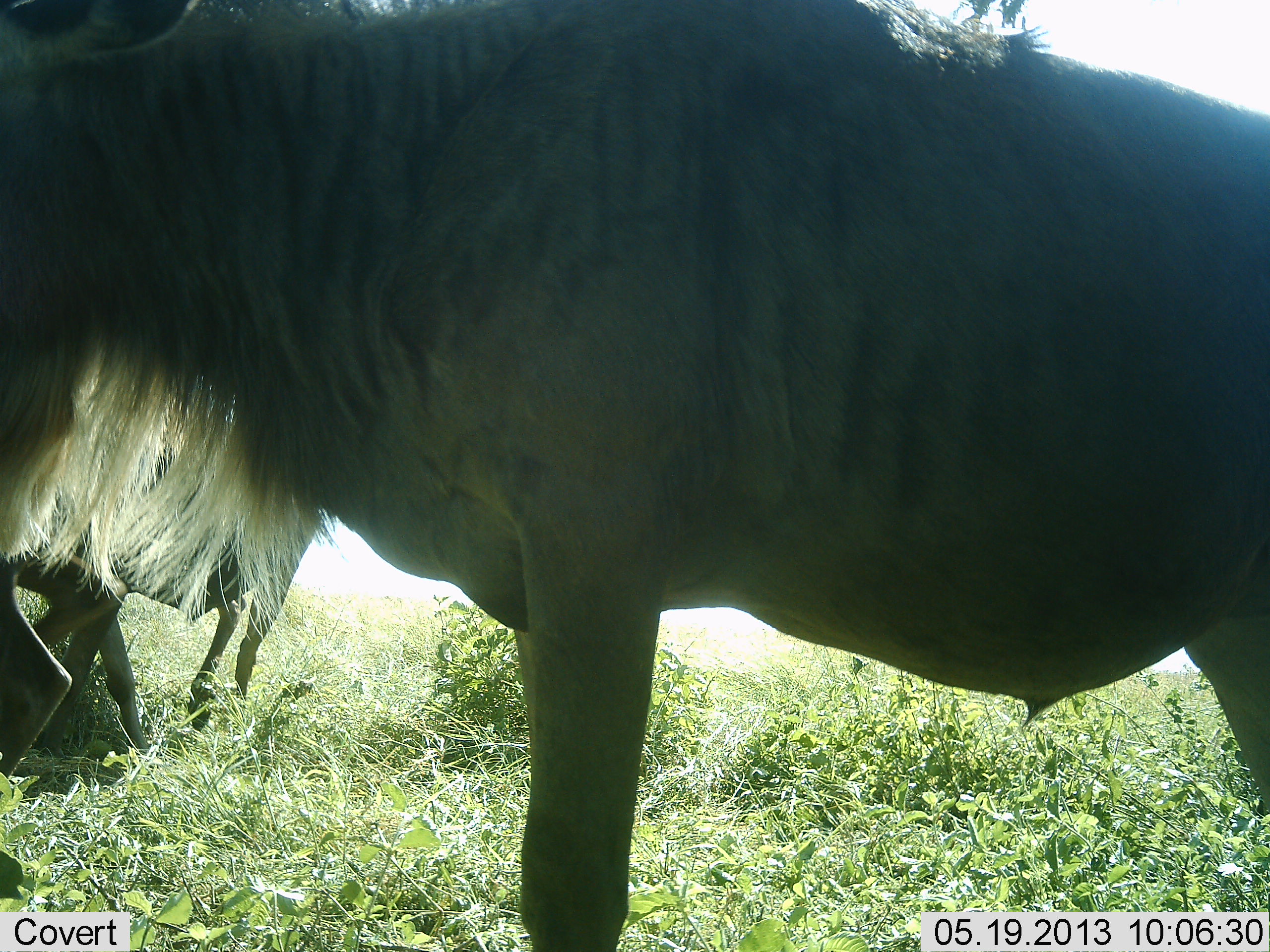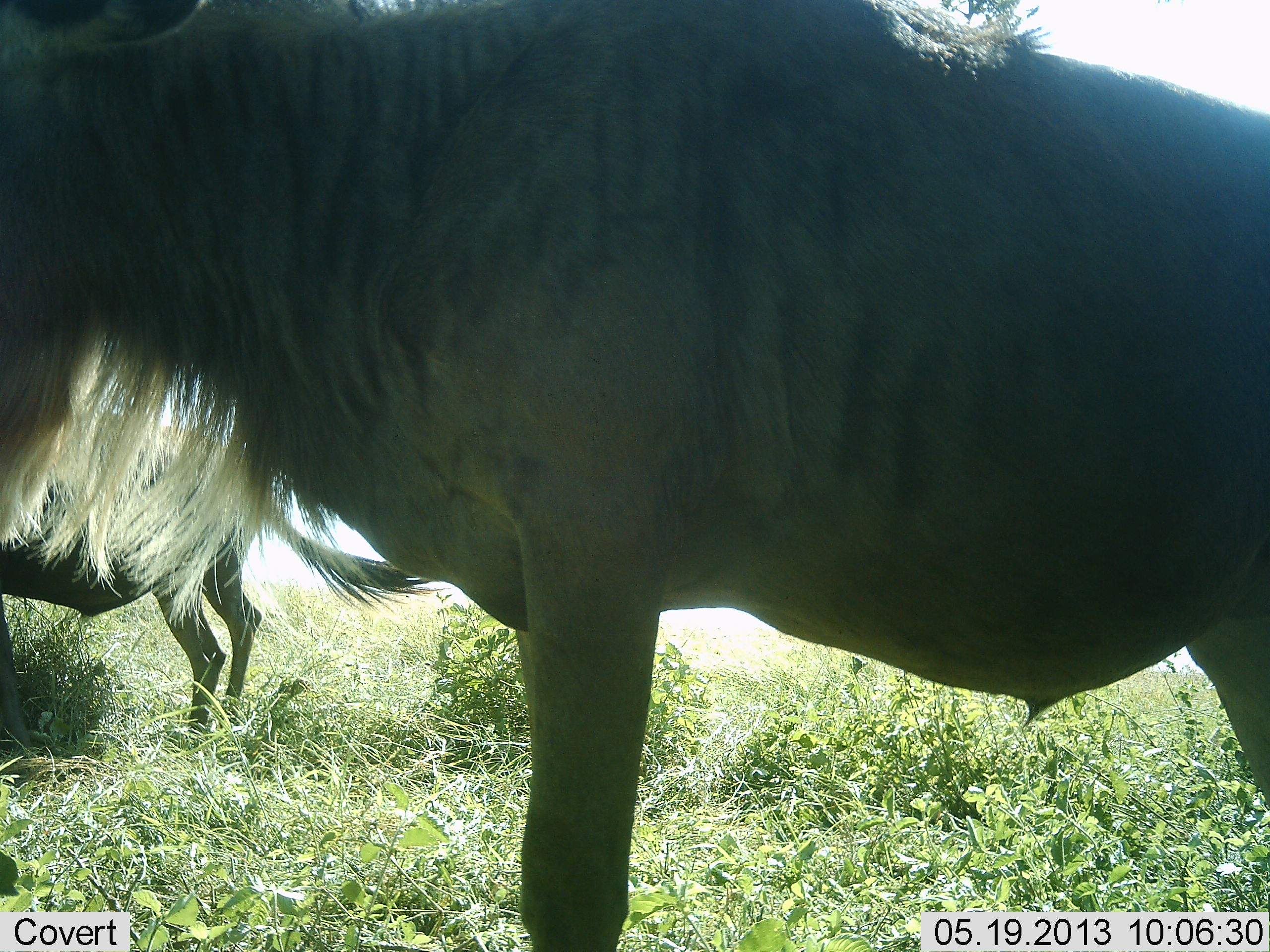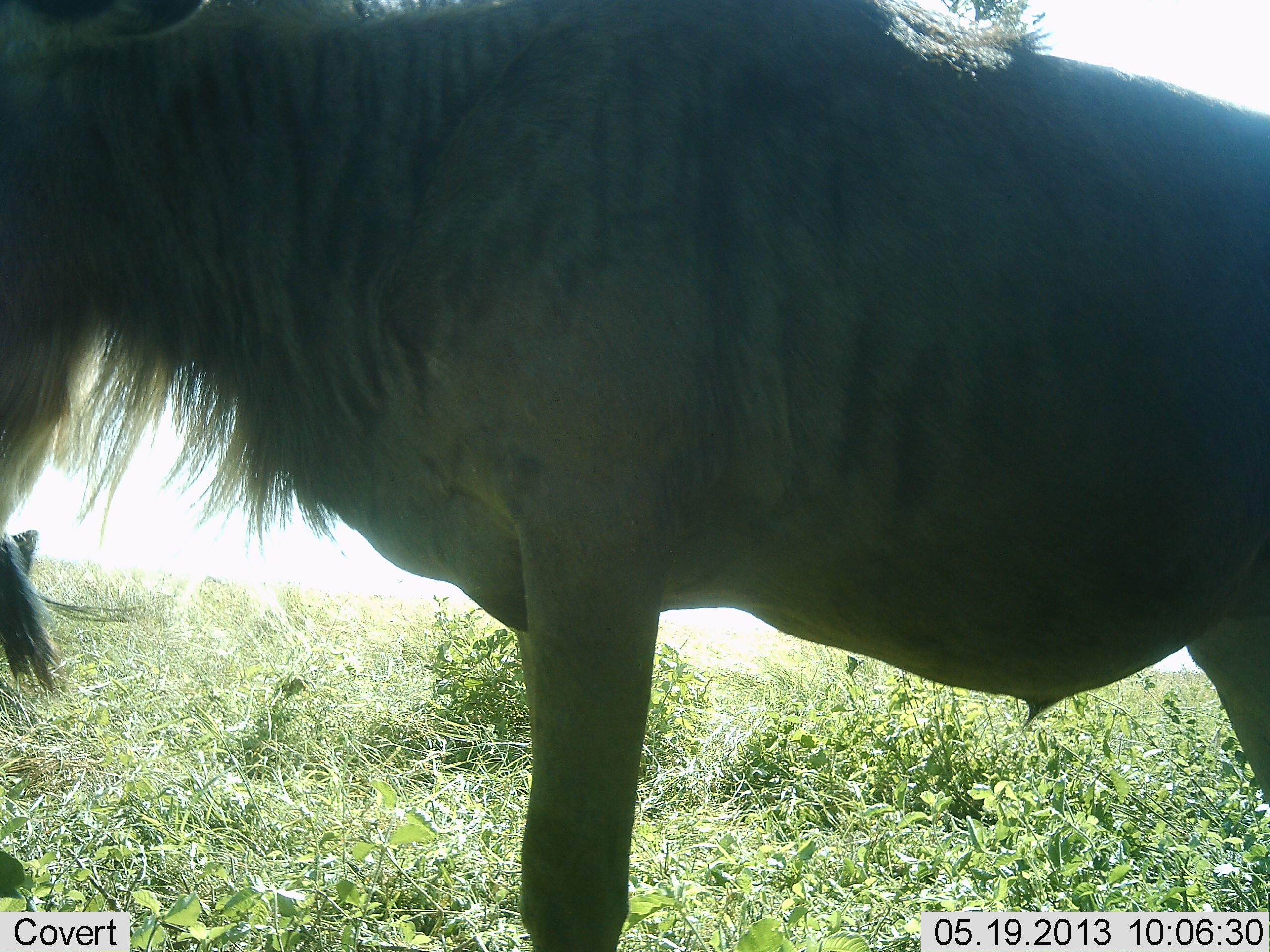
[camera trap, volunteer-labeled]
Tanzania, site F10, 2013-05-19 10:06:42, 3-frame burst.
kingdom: Animalia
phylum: Chordata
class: Mammalia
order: Artiodactyla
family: Bovidae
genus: Connochaetes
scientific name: Connochaetes taurinus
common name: blue wildebeest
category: wildebeest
Wildebeest (blue wildebeest) (Connochaetes taurinus), count 3. Behavior (volunteer vote fractions): standing 90%, resting 3%, moving 52%, interacting 0%. Young present (vote fraction): 0%. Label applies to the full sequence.